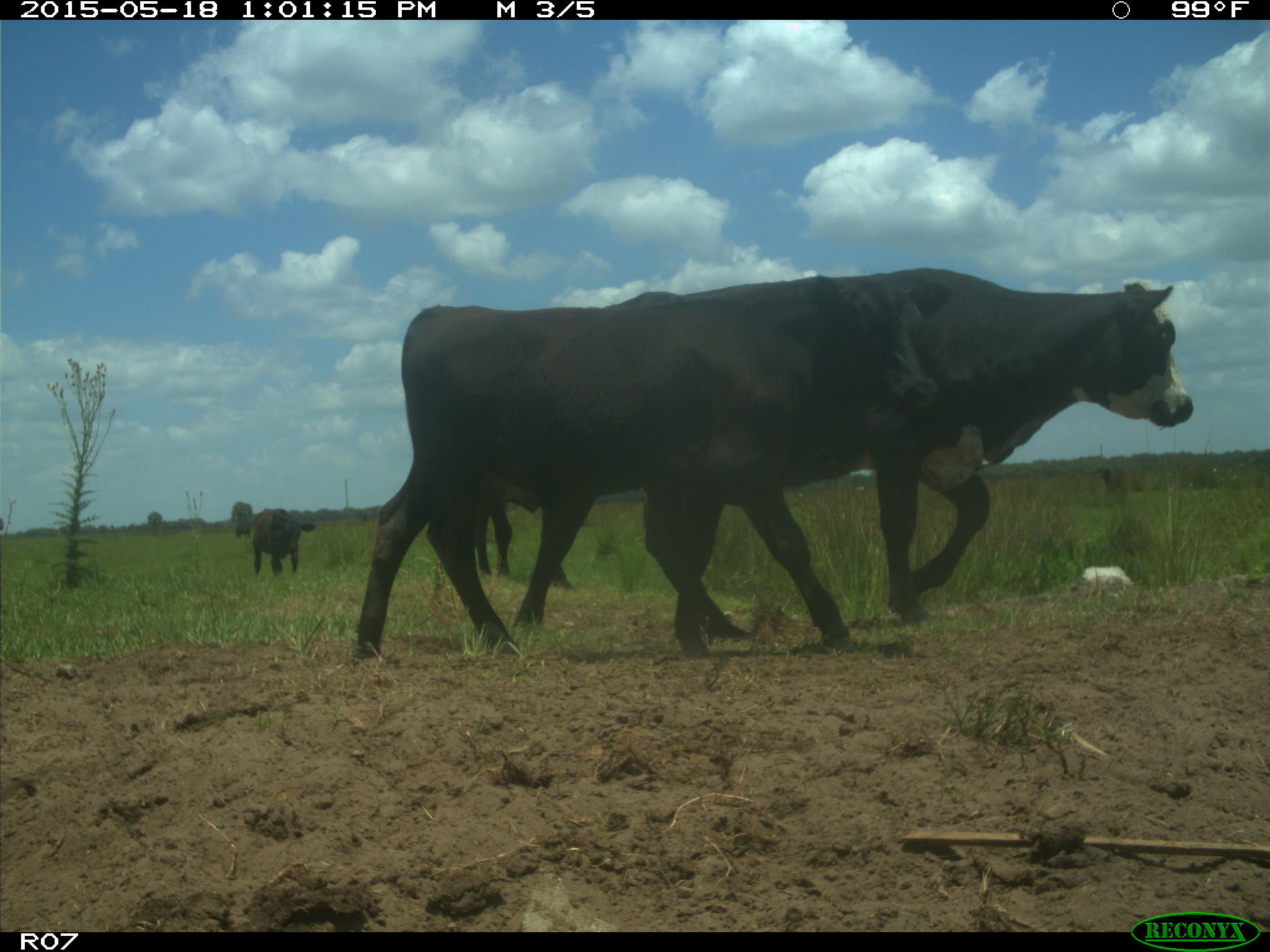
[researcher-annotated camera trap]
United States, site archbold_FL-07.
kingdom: Animalia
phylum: Chordata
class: Mammalia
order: Artiodactyla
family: Bovidae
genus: Bos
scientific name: Bos taurus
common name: domestic cow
Bos taurus (domestic cow).